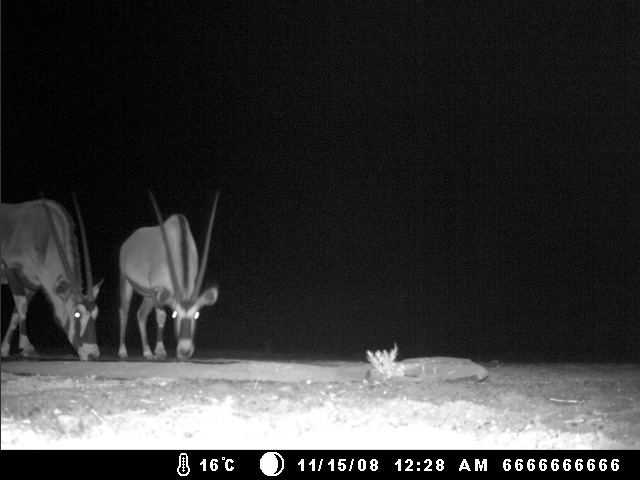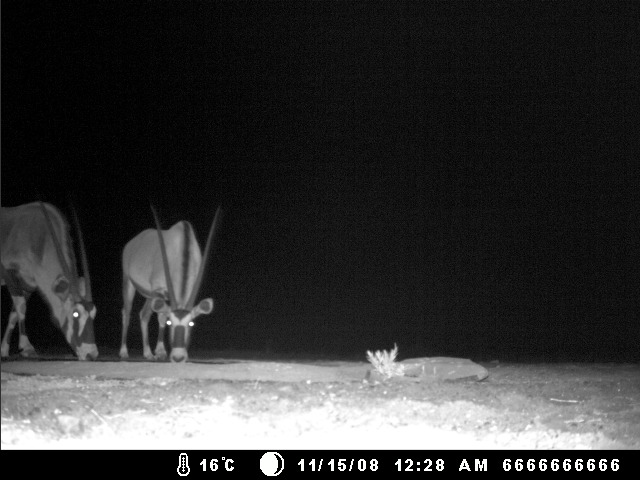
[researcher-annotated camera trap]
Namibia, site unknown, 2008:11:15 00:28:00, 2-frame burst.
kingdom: Animalia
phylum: Chordata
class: Mammalia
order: Artiodactyla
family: Bovidae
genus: Oryx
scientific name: Oryx gazella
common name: gemsbok